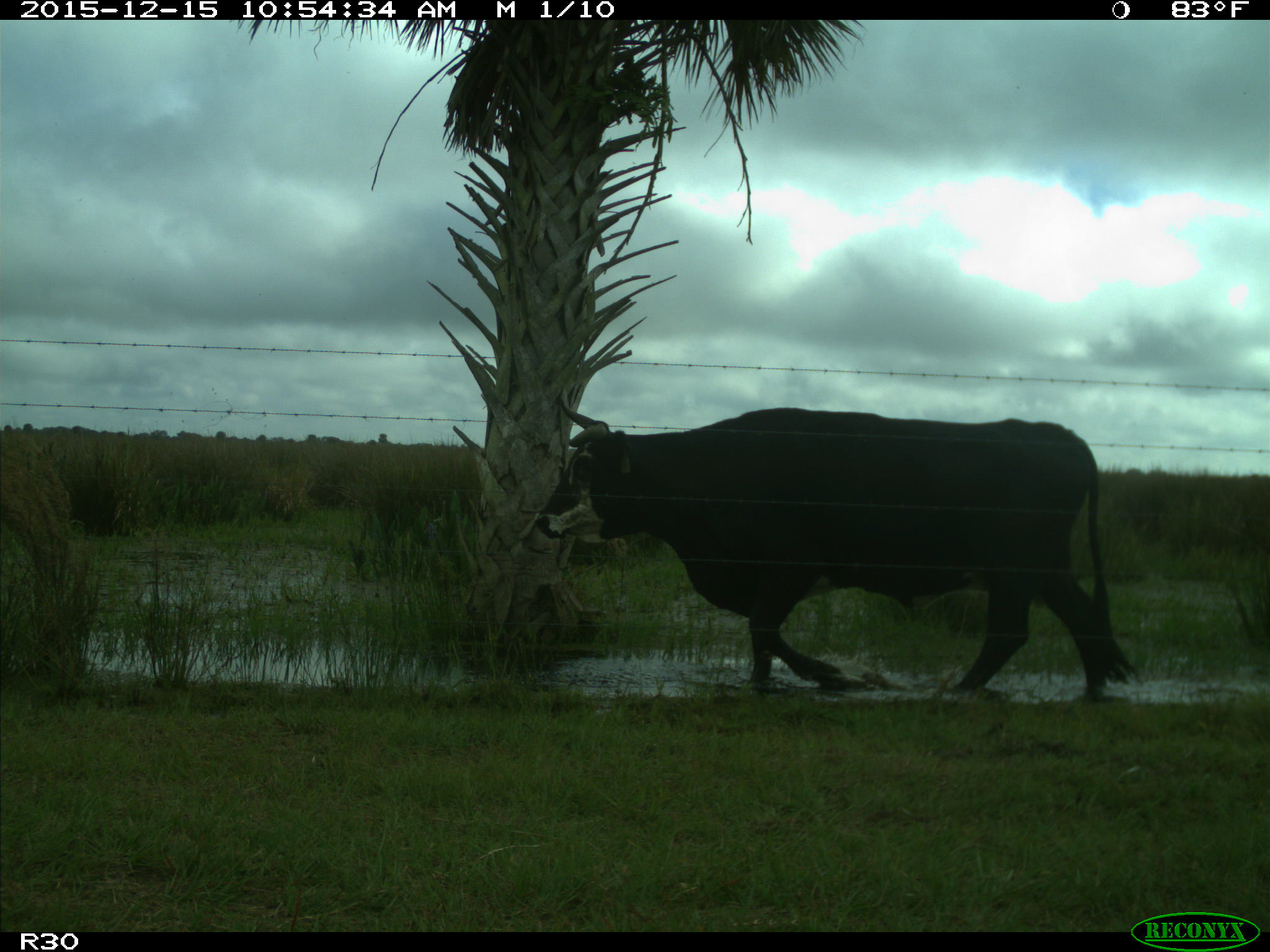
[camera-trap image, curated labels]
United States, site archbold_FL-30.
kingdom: Animalia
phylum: Chordata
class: Mammalia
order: Artiodactyla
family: Bovidae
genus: Bos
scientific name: Bos taurus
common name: domestic cow